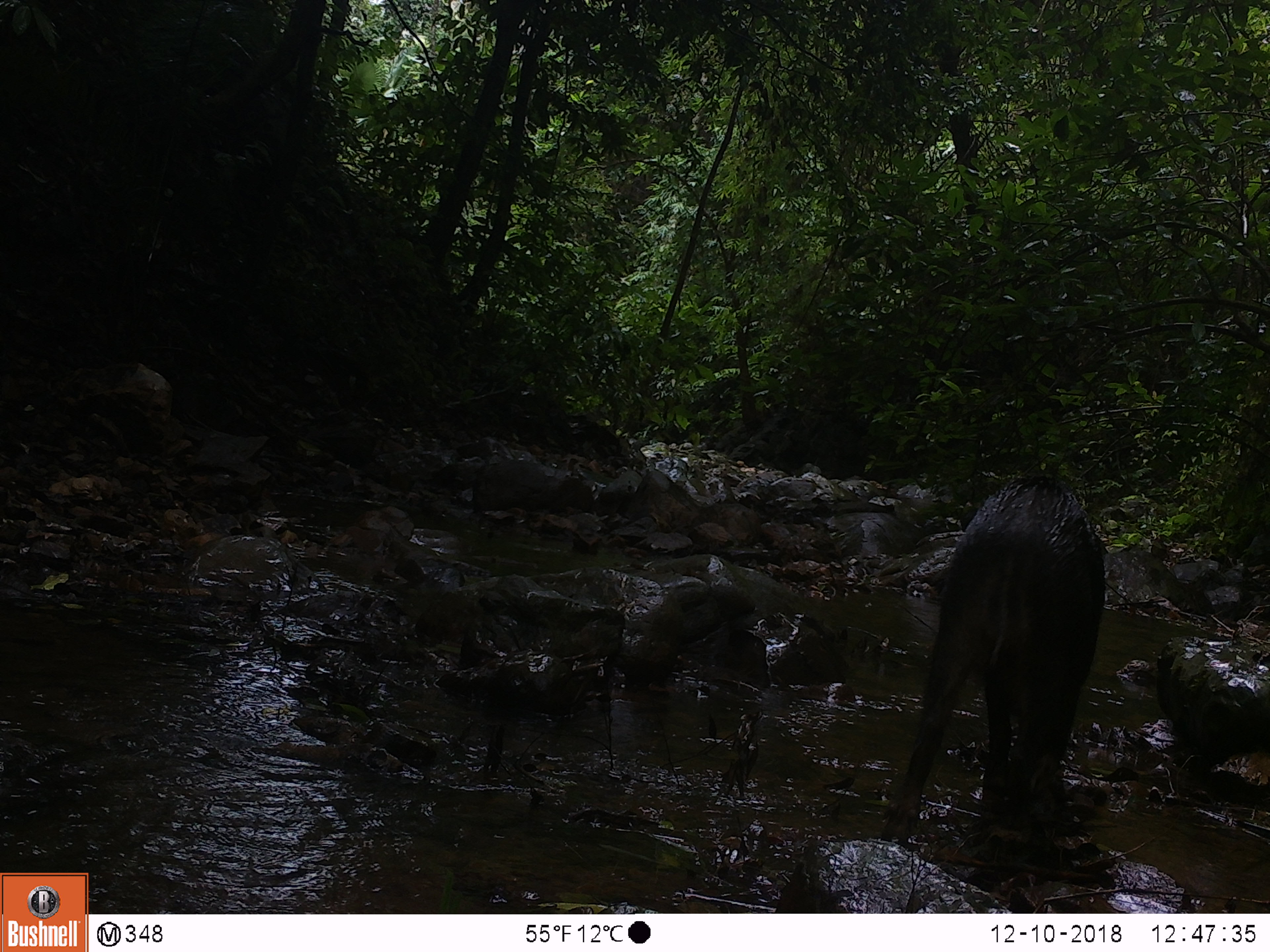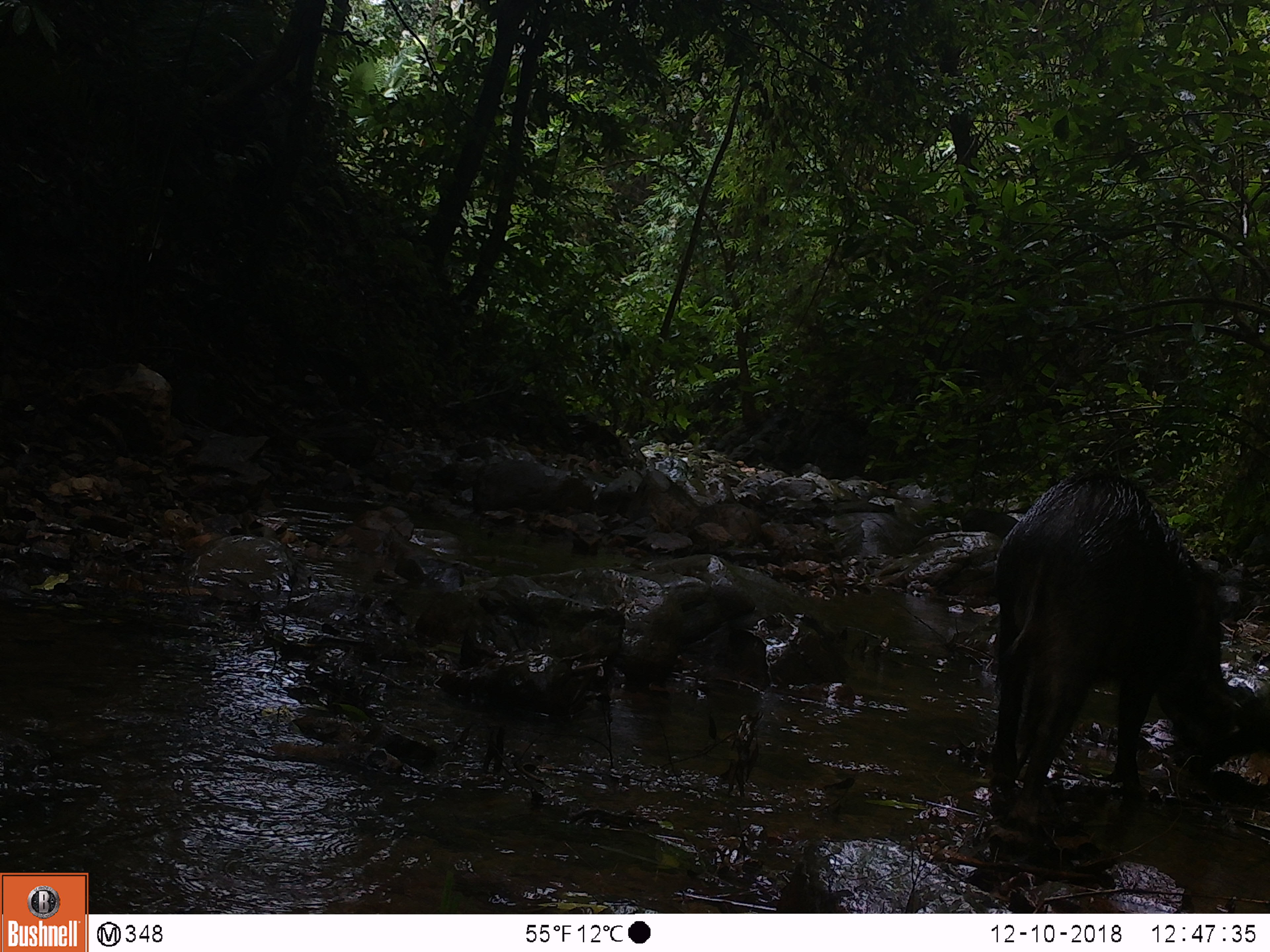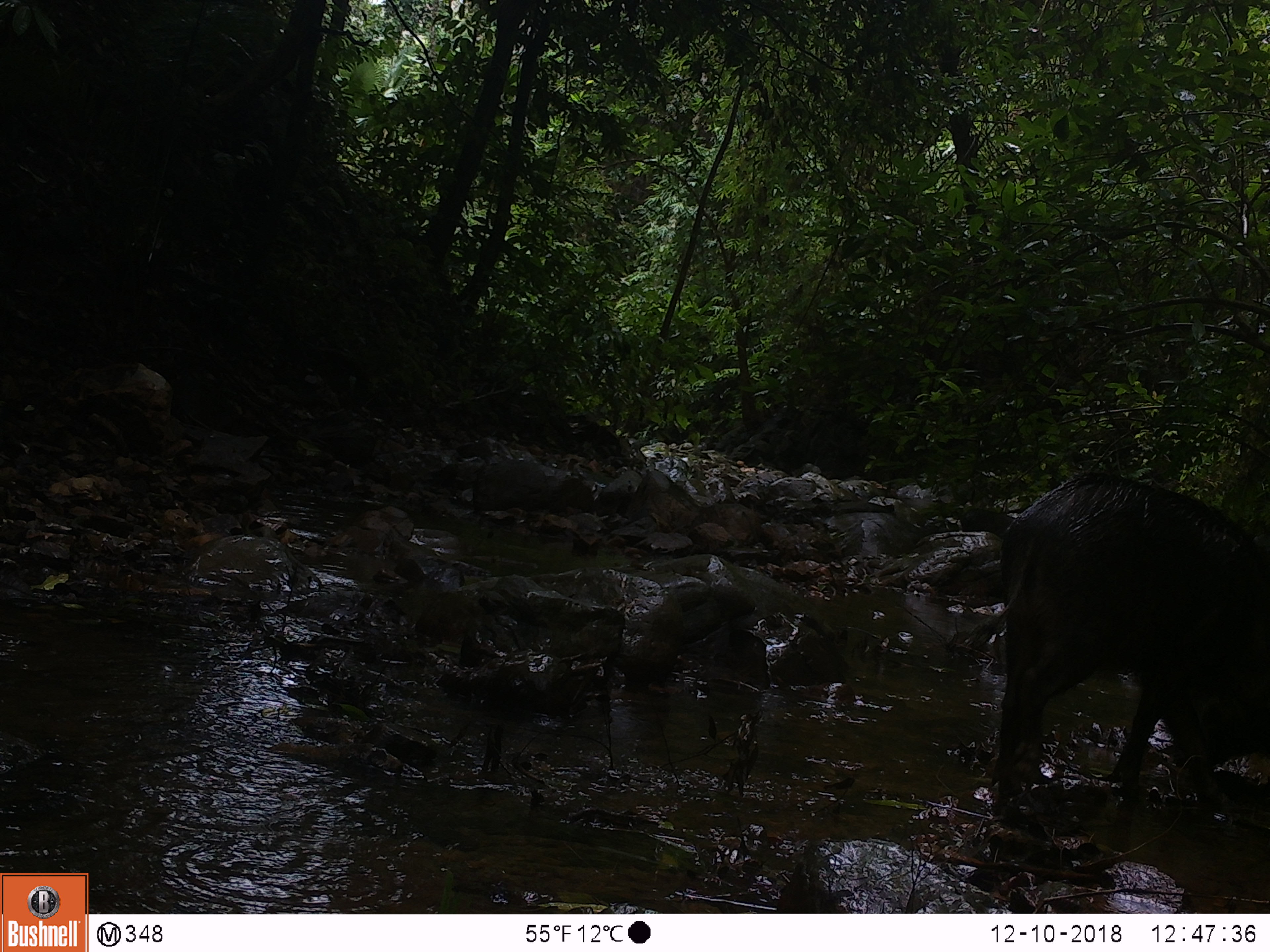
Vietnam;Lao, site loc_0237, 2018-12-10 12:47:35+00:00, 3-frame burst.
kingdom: Animalia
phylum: Chordata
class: Mammalia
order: Artiodactyla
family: Suidae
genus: Sus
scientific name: Sus scrofa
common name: eurasian wild pig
Eurasian wild pig (Sus scrofa). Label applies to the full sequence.